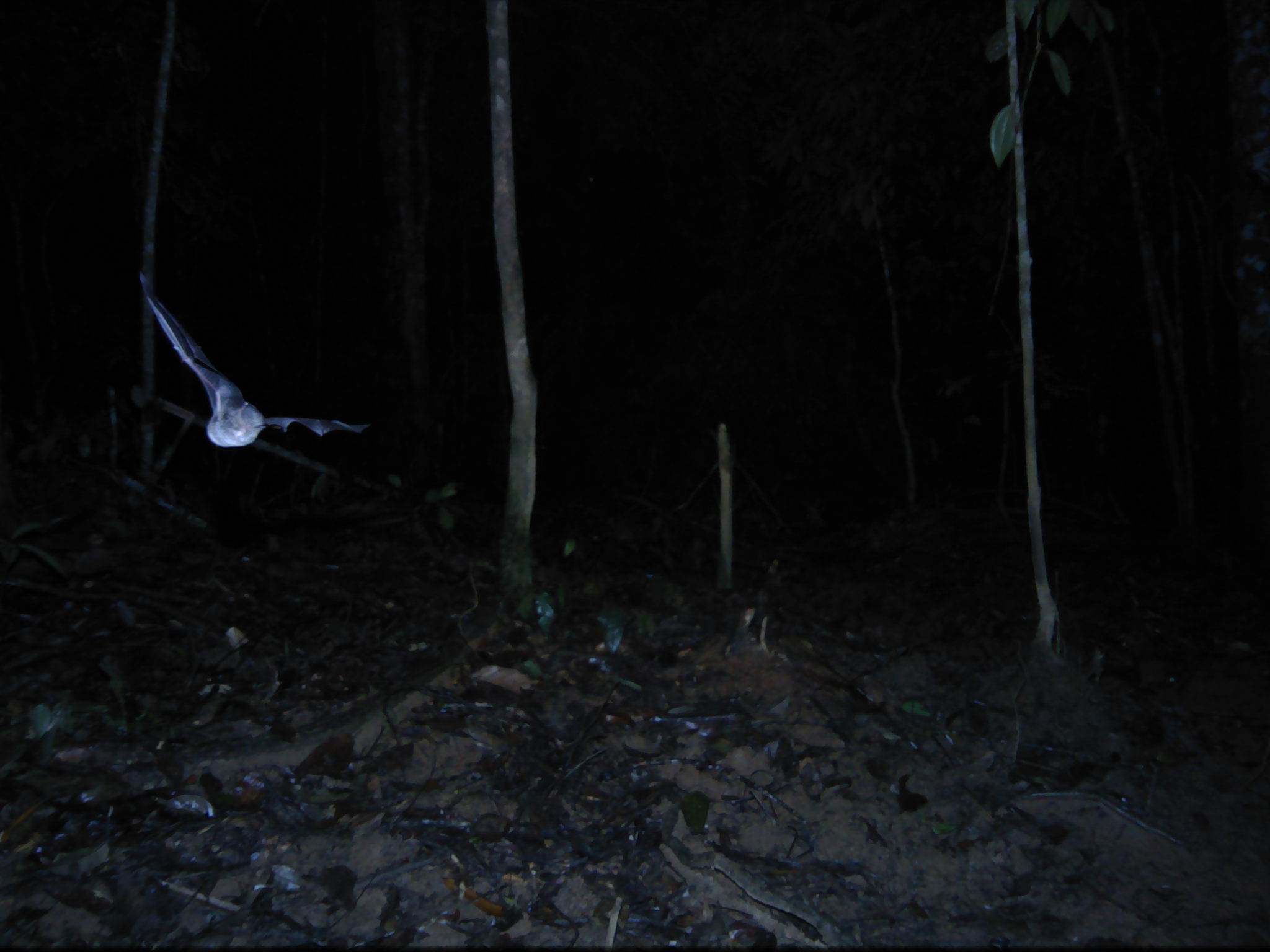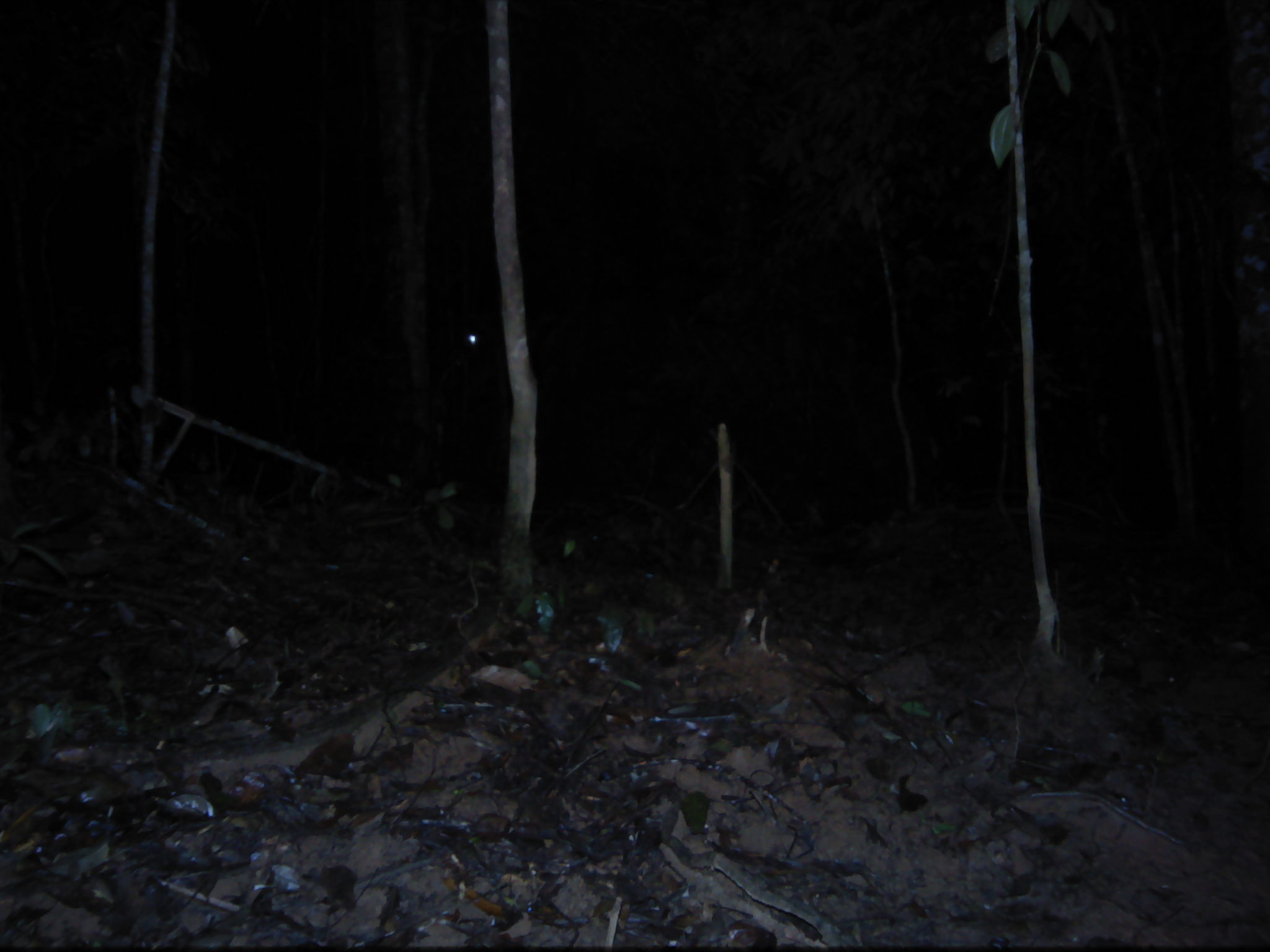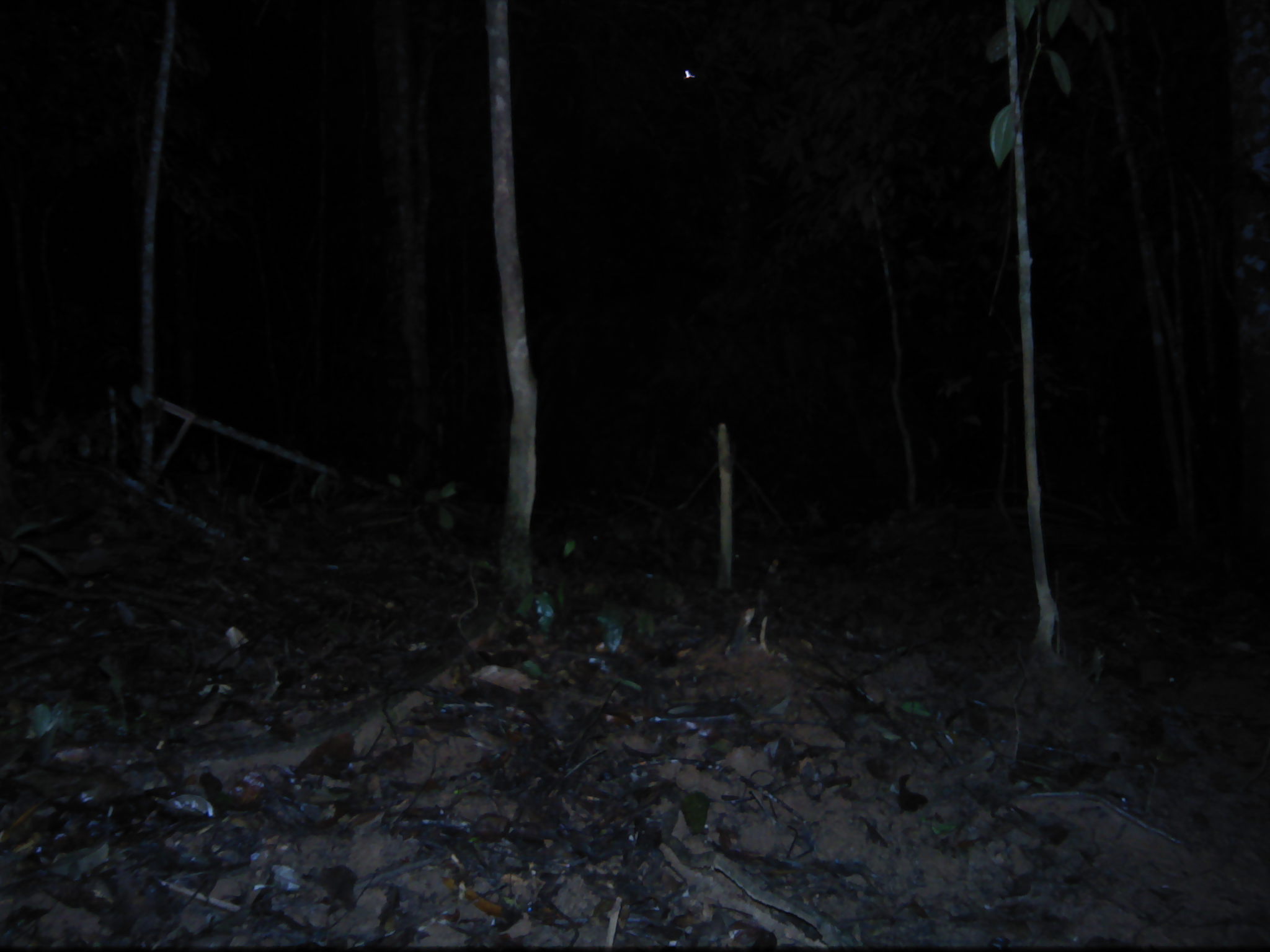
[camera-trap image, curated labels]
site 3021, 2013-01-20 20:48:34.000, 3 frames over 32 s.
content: unidentified animal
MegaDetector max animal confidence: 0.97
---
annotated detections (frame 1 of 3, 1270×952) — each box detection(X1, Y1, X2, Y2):
unknown: detection(136, 270, 369, 447)